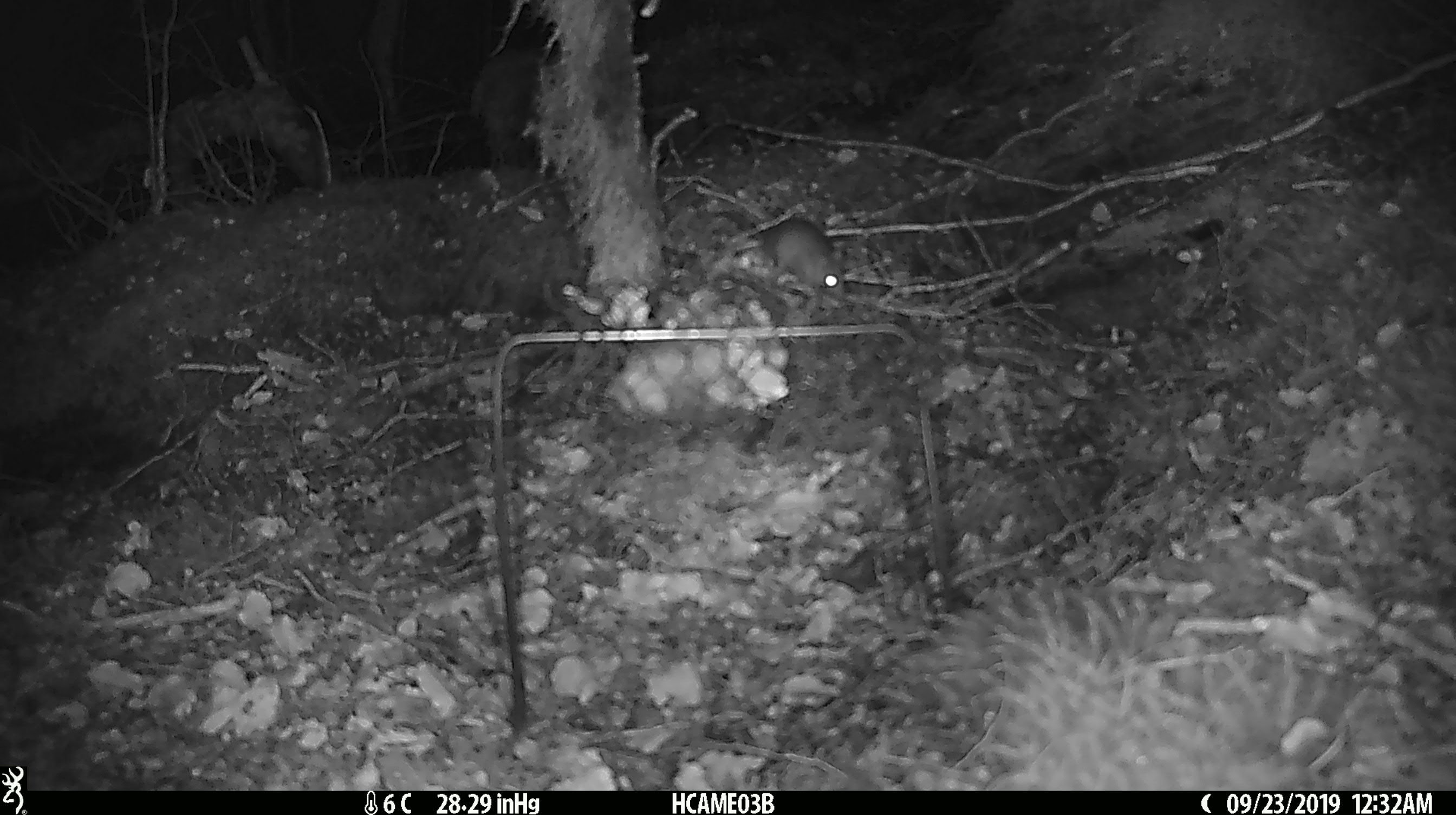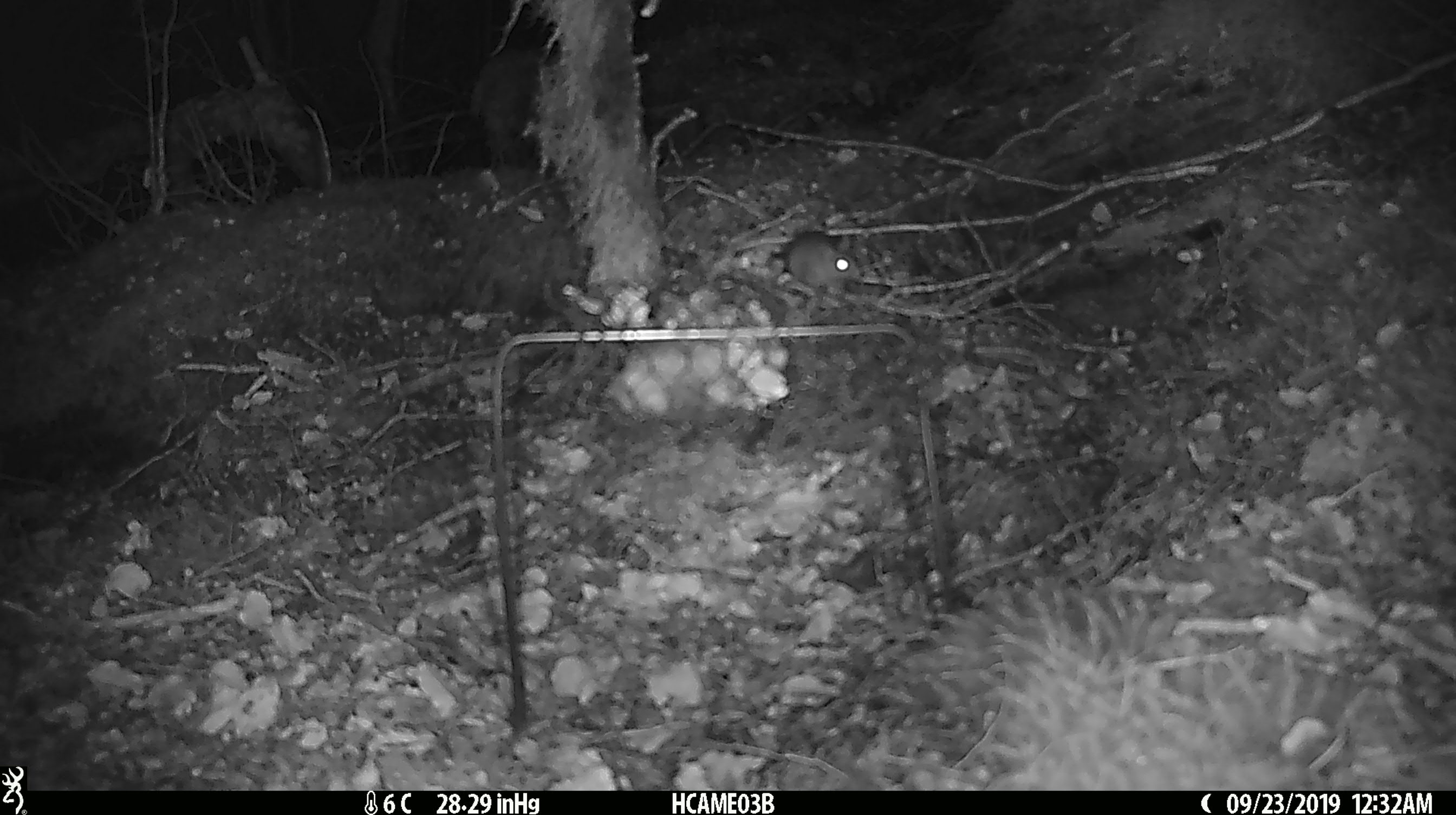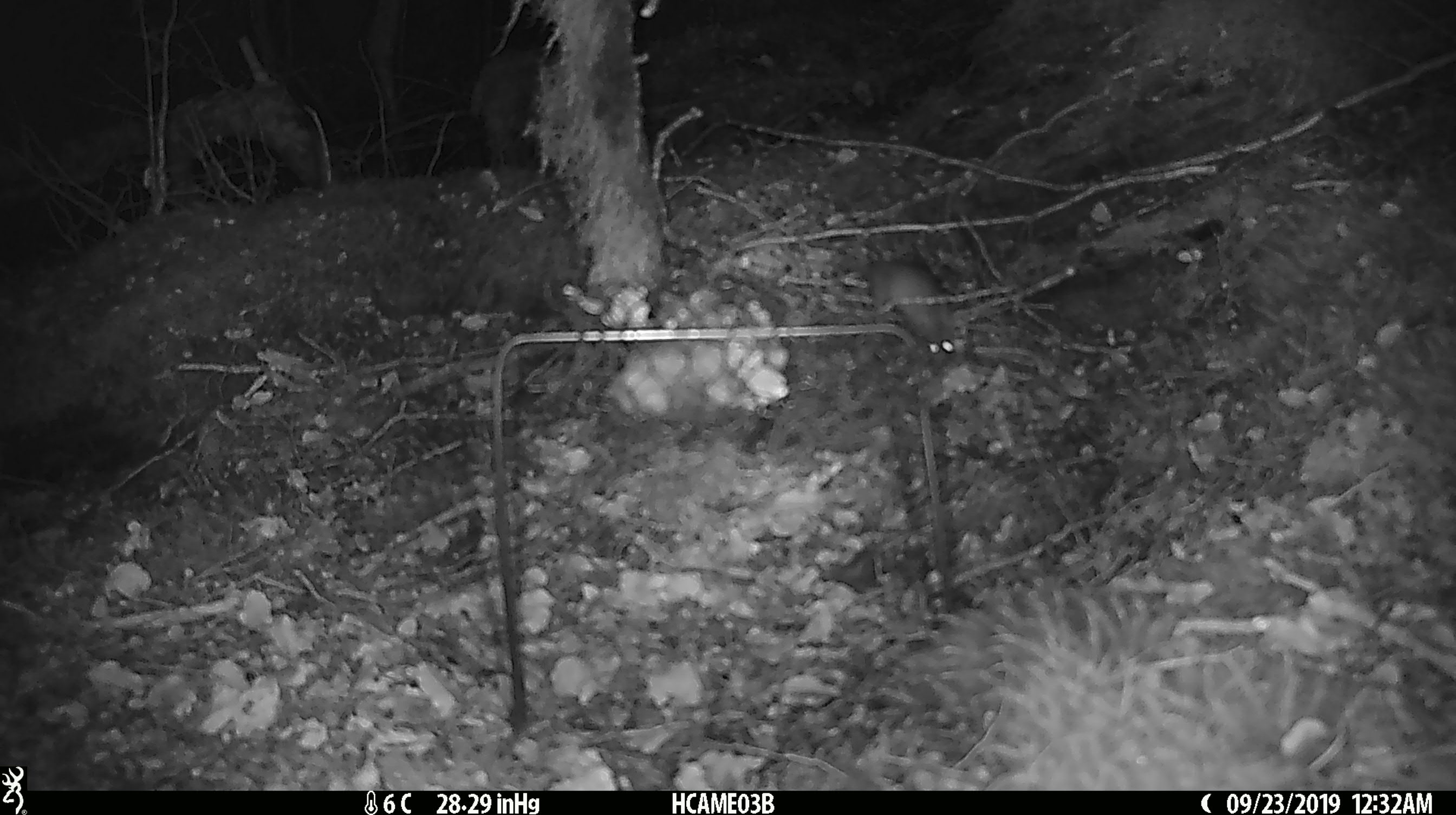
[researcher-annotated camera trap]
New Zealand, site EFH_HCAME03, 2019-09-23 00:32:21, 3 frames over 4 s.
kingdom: Animalia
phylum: Chordata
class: Mammalia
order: Rodentia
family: Muridae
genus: Mus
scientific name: Mus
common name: mouse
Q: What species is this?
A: Mouse (Mus).